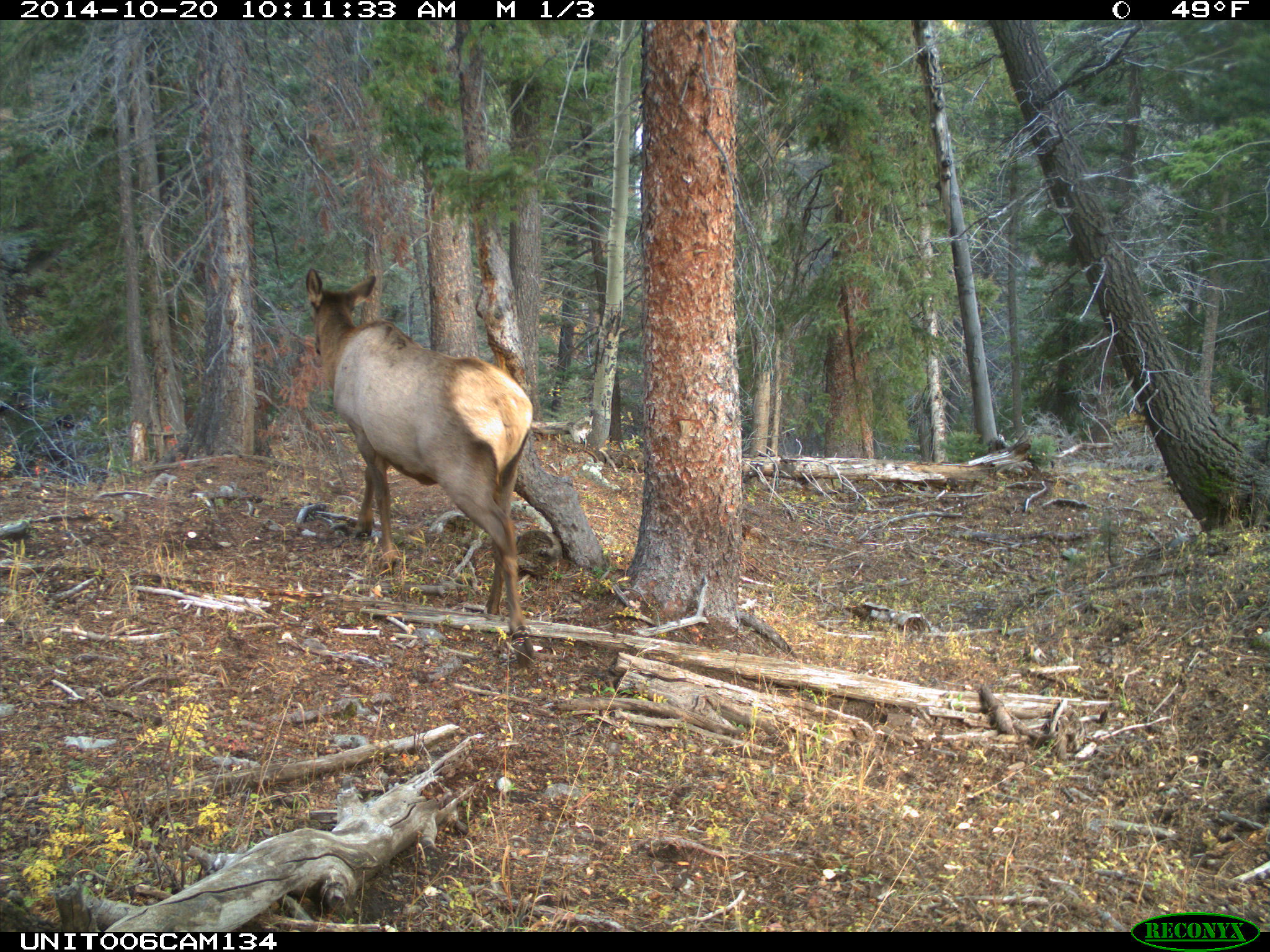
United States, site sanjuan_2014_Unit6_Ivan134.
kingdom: Animalia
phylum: Chordata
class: Mammalia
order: Artiodactyla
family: Cervidae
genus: Cervus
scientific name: Cervus elaphus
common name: red deer